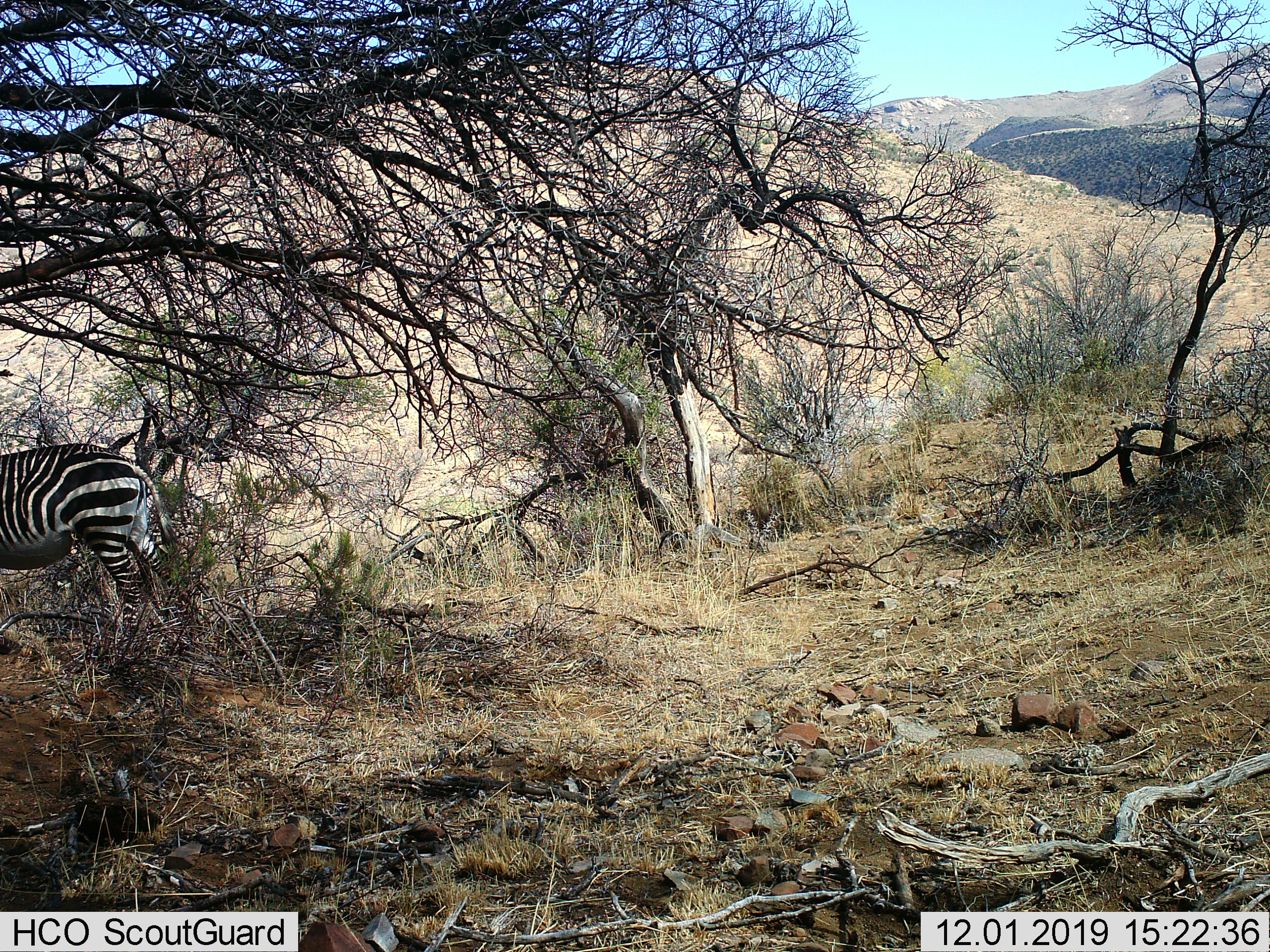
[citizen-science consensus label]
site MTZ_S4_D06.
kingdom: Animalia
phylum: Chordata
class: Mammalia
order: Perissodactyla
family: Equidae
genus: Equus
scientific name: Equus zebra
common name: mountain zebra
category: zebramountain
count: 1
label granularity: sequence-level